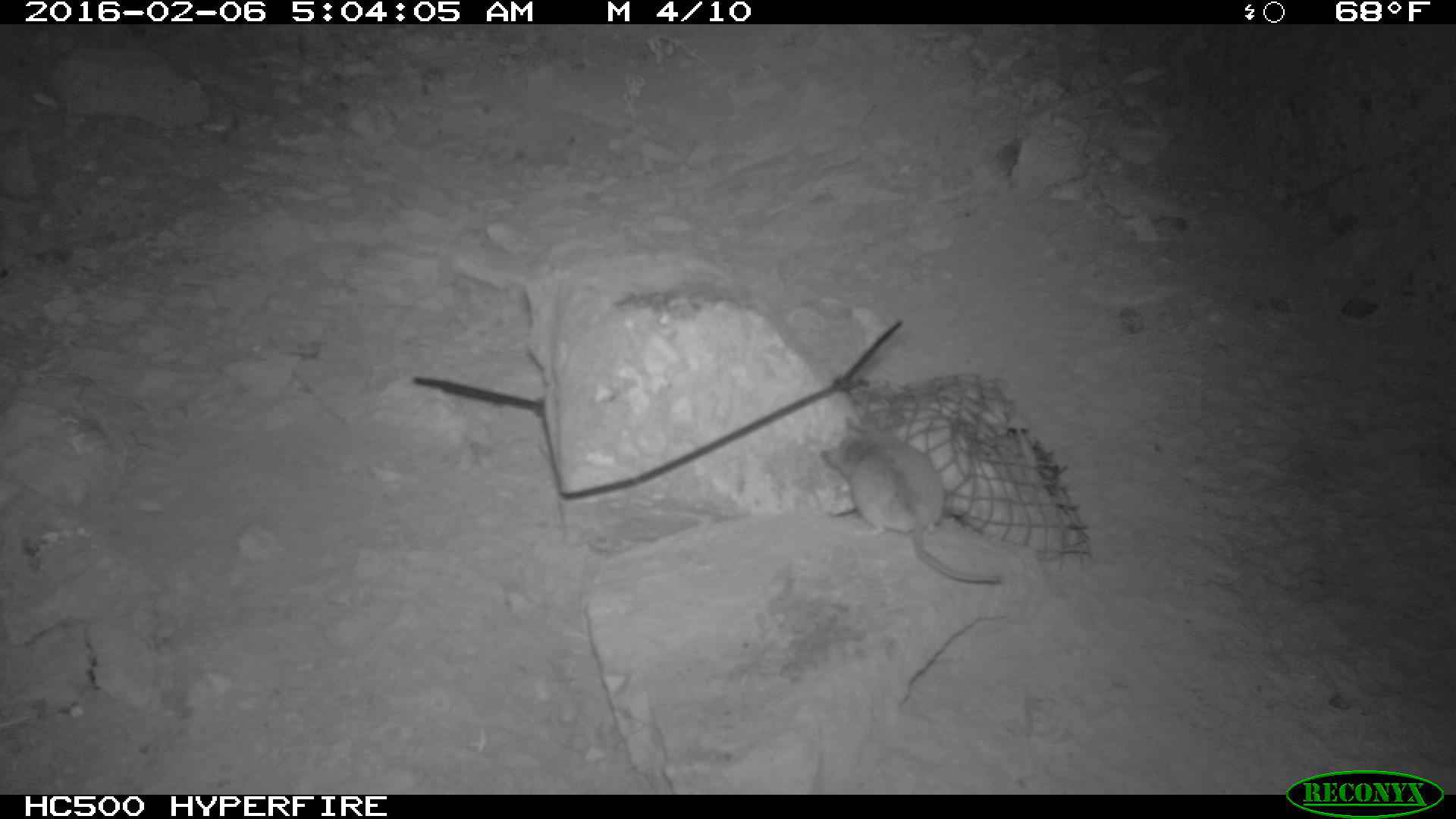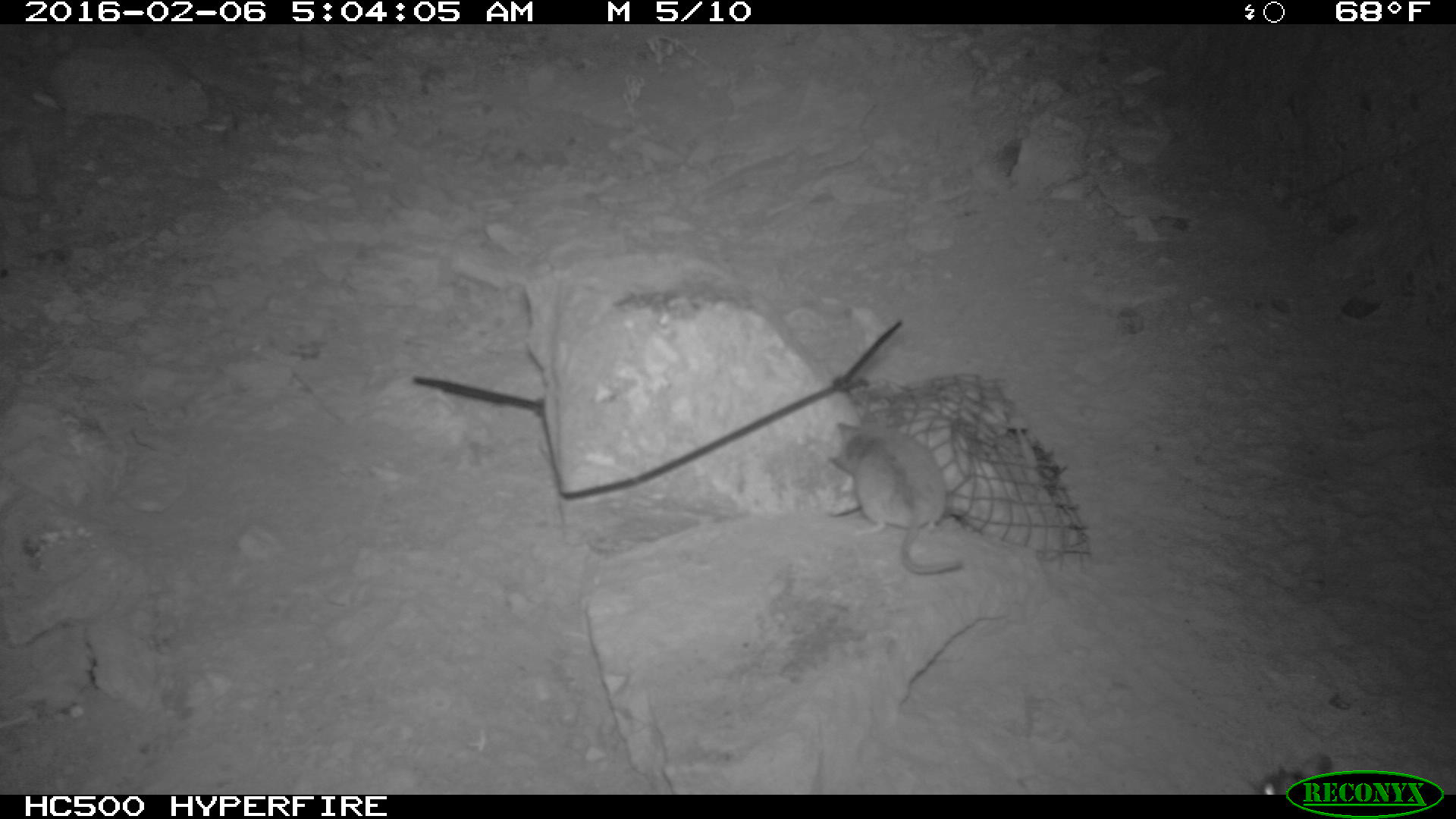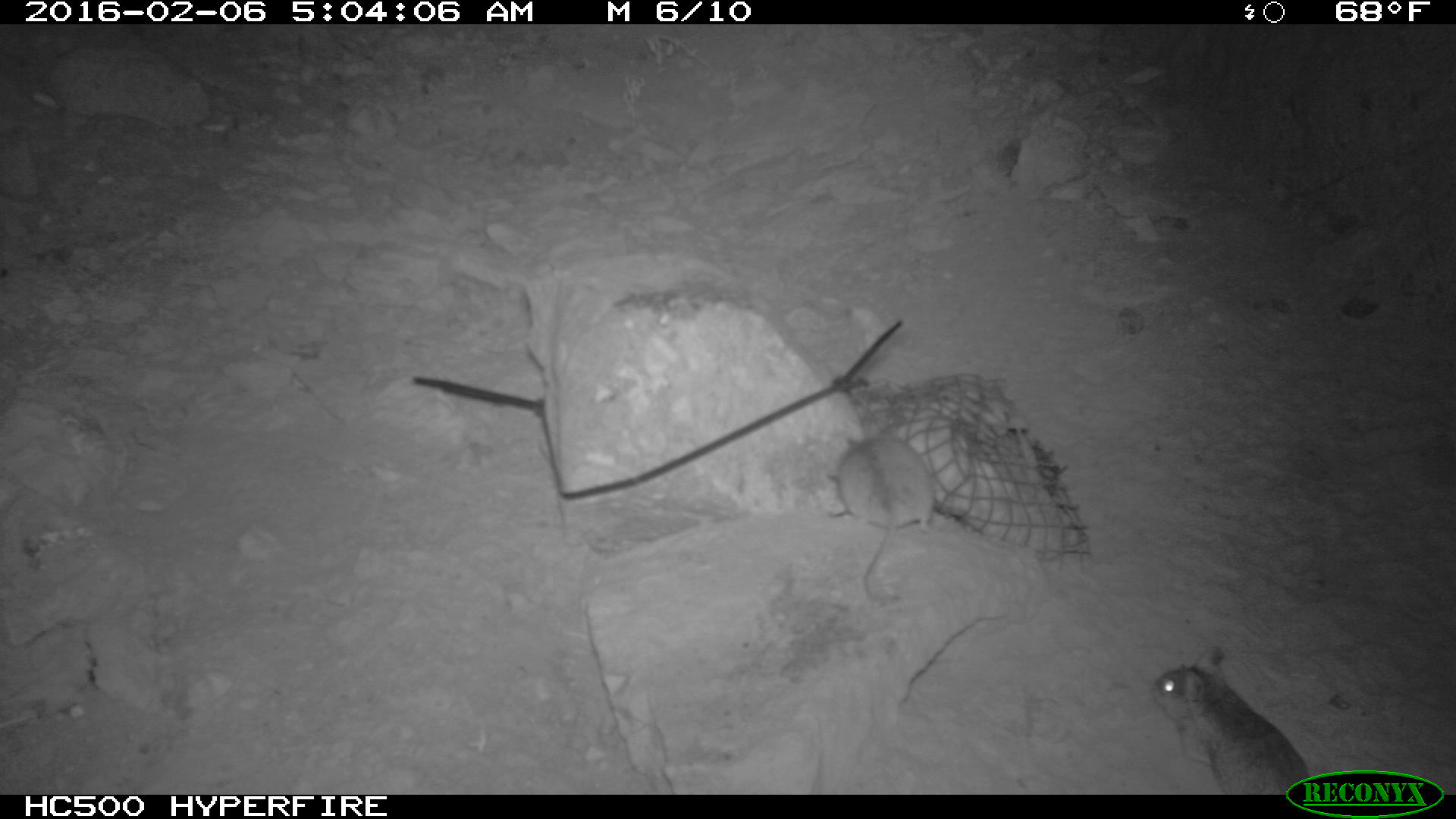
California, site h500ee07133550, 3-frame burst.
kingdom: Animalia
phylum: Chordata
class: Mammalia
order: Rodentia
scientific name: Rodentia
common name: rodent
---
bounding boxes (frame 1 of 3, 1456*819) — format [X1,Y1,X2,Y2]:
rodent: [821,417,1006,585]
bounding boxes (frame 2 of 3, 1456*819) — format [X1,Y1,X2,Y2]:
rodent: [826,413,968,574]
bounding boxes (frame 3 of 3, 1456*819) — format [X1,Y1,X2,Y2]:
rodent: [1144,642,1308,792]; [825,423,937,607]